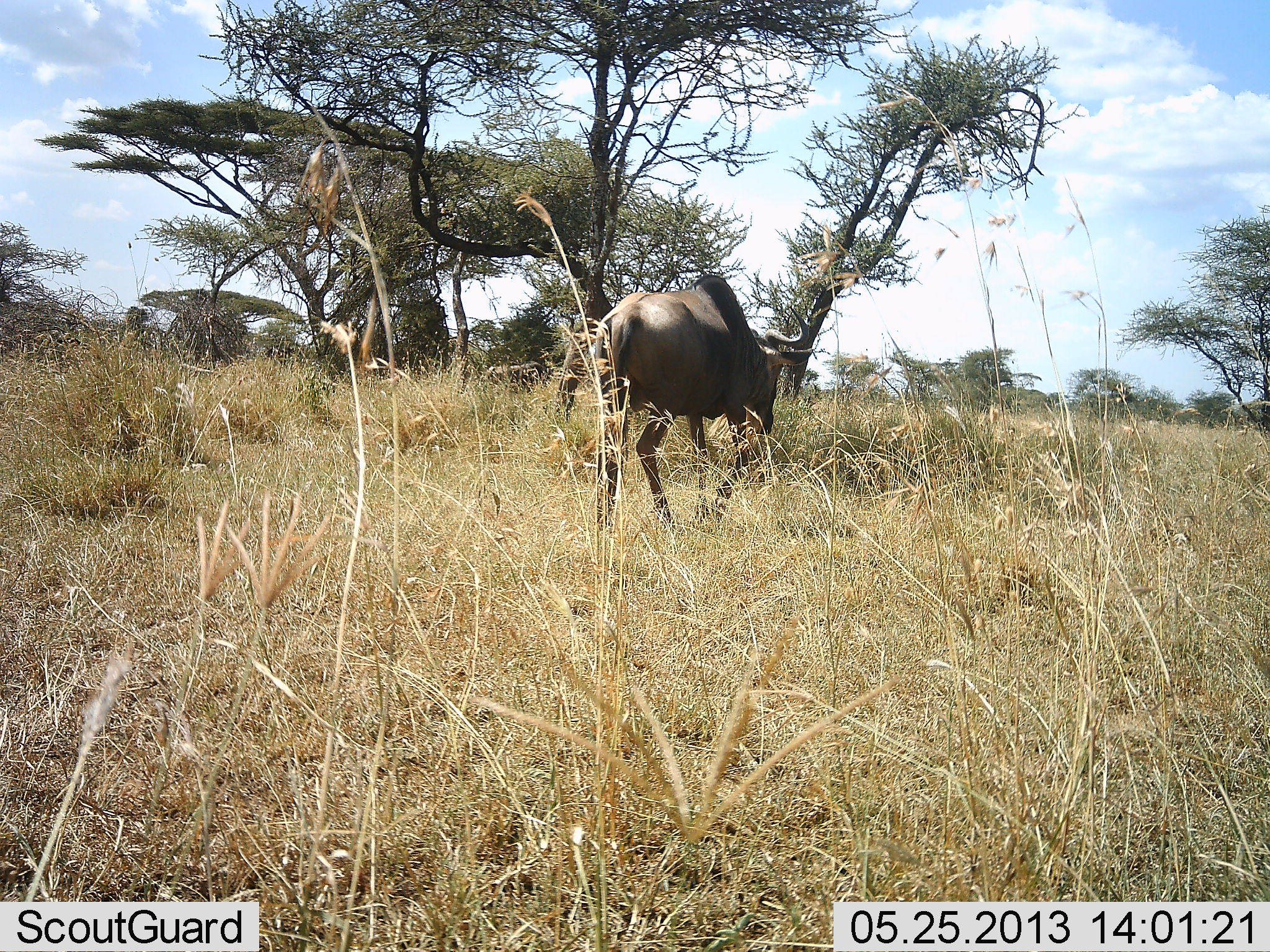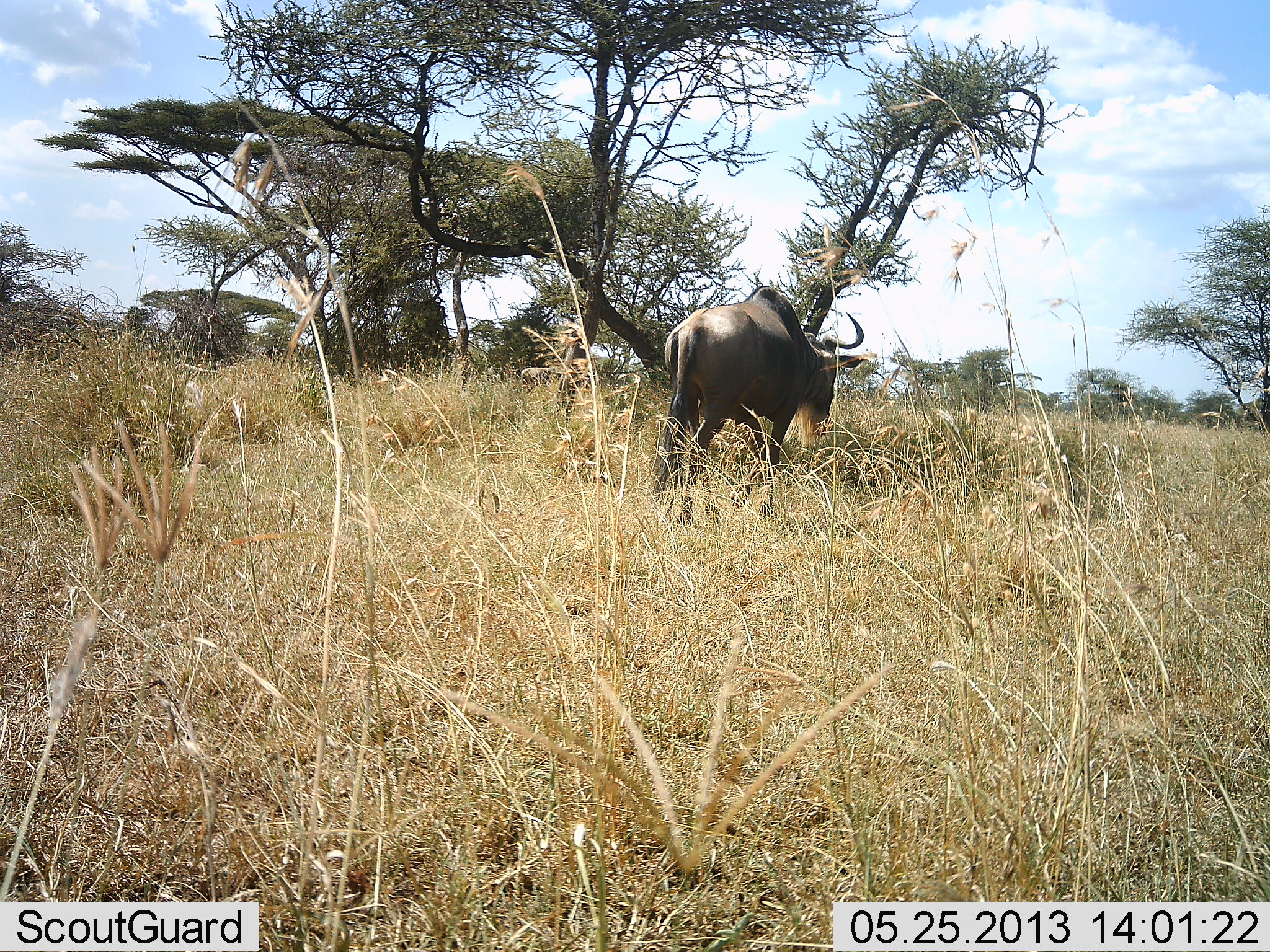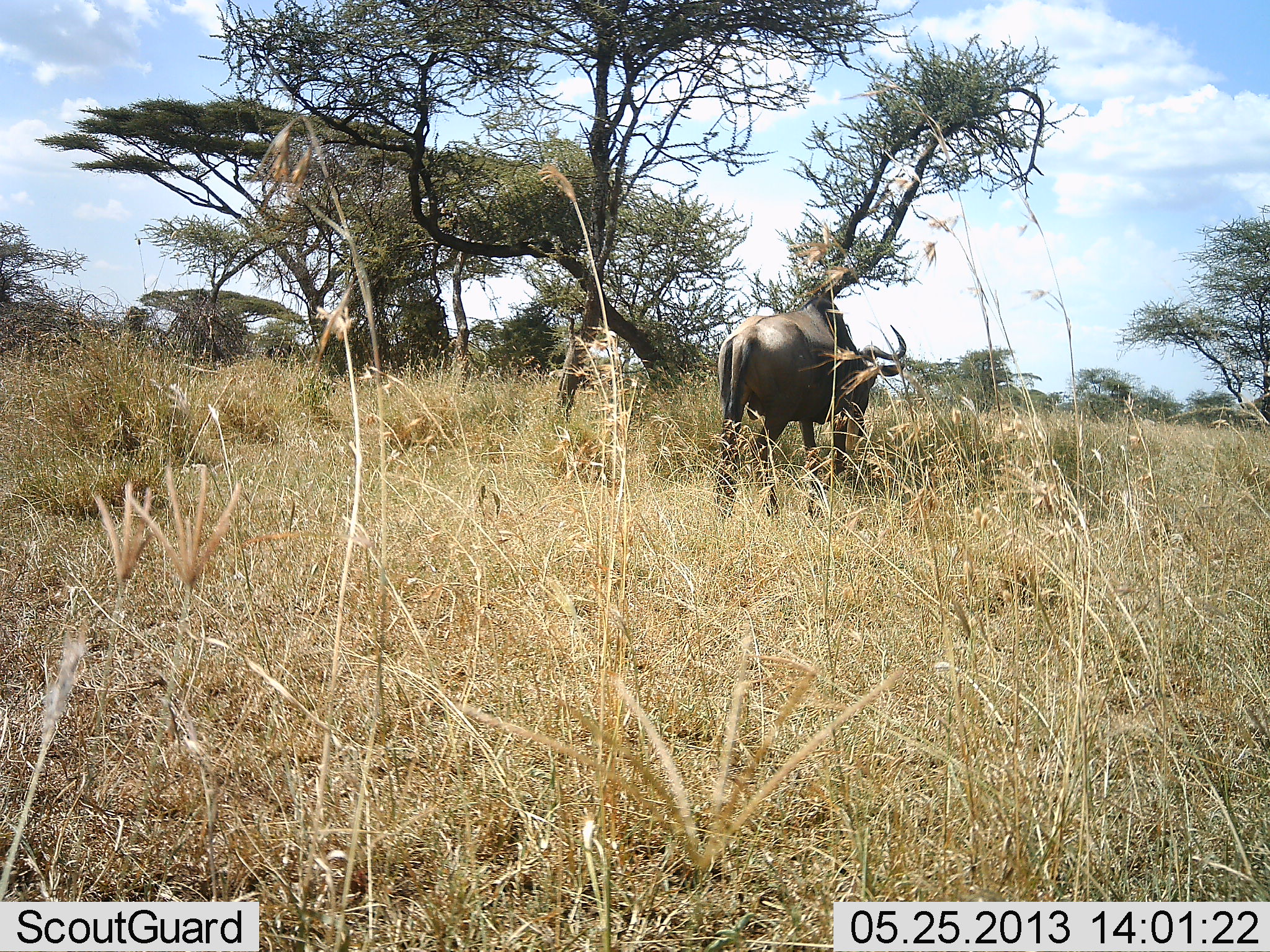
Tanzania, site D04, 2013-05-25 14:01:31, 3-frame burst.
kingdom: Animalia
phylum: Chordata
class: Mammalia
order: Artiodactyla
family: Bovidae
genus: Connochaetes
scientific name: Connochaetes taurinus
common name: blue wildebeest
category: wildebeest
Wildebeest (blue wildebeest) (Connochaetes taurinus), count 1. Behavior (volunteer vote fractions): standing 20%, resting 0%, moving 90%, interacting 0%. Young present (vote fraction): 0%. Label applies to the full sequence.